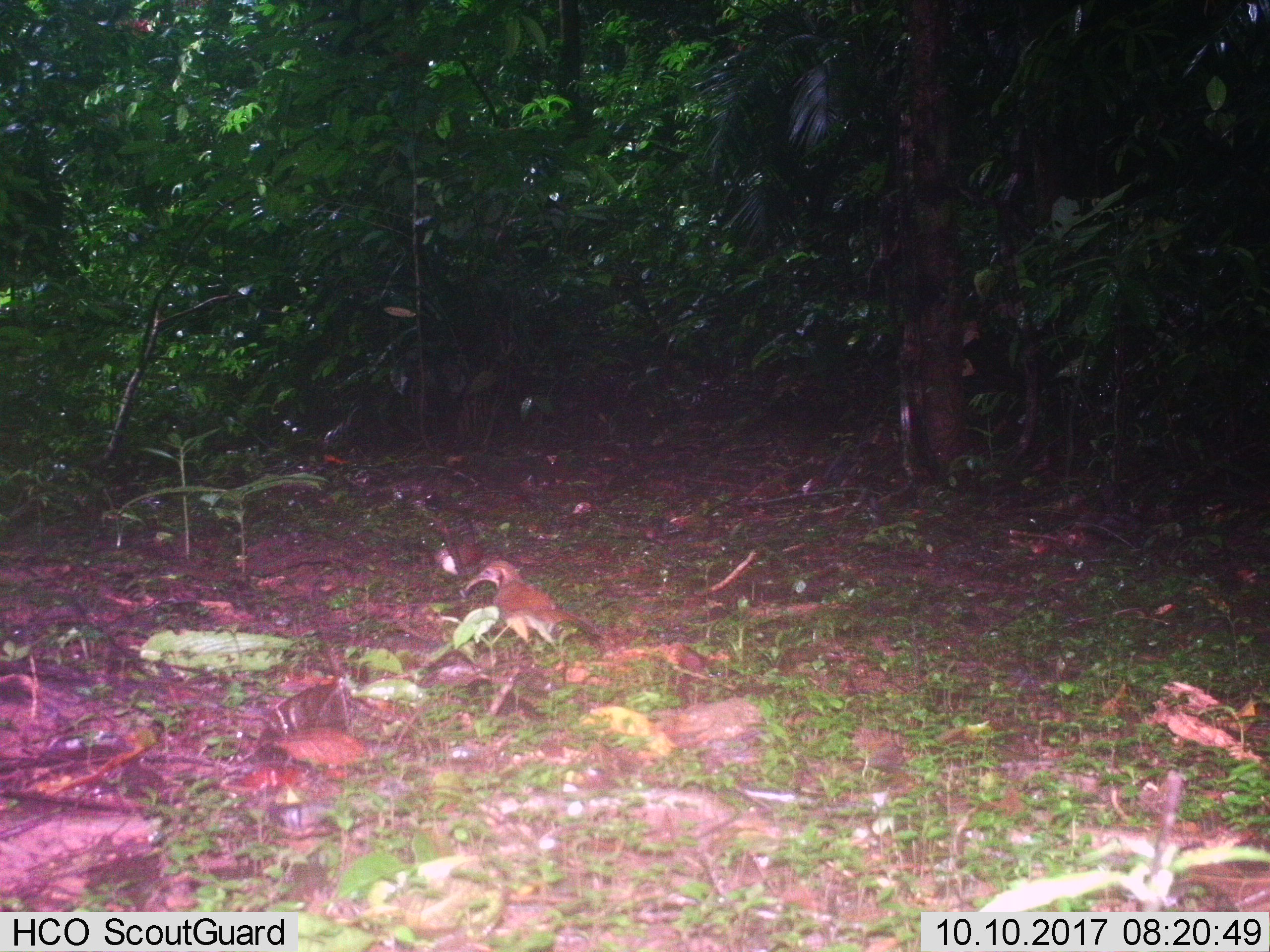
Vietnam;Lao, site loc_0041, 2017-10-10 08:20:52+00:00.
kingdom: Animalia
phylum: Chordata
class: Aves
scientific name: Aves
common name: bird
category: unidentified bird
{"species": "unidentified bird (bird) (Aves)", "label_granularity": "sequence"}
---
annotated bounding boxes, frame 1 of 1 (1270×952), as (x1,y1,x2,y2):
unidentified bird: (465,559,603,657); (433,512,481,575)